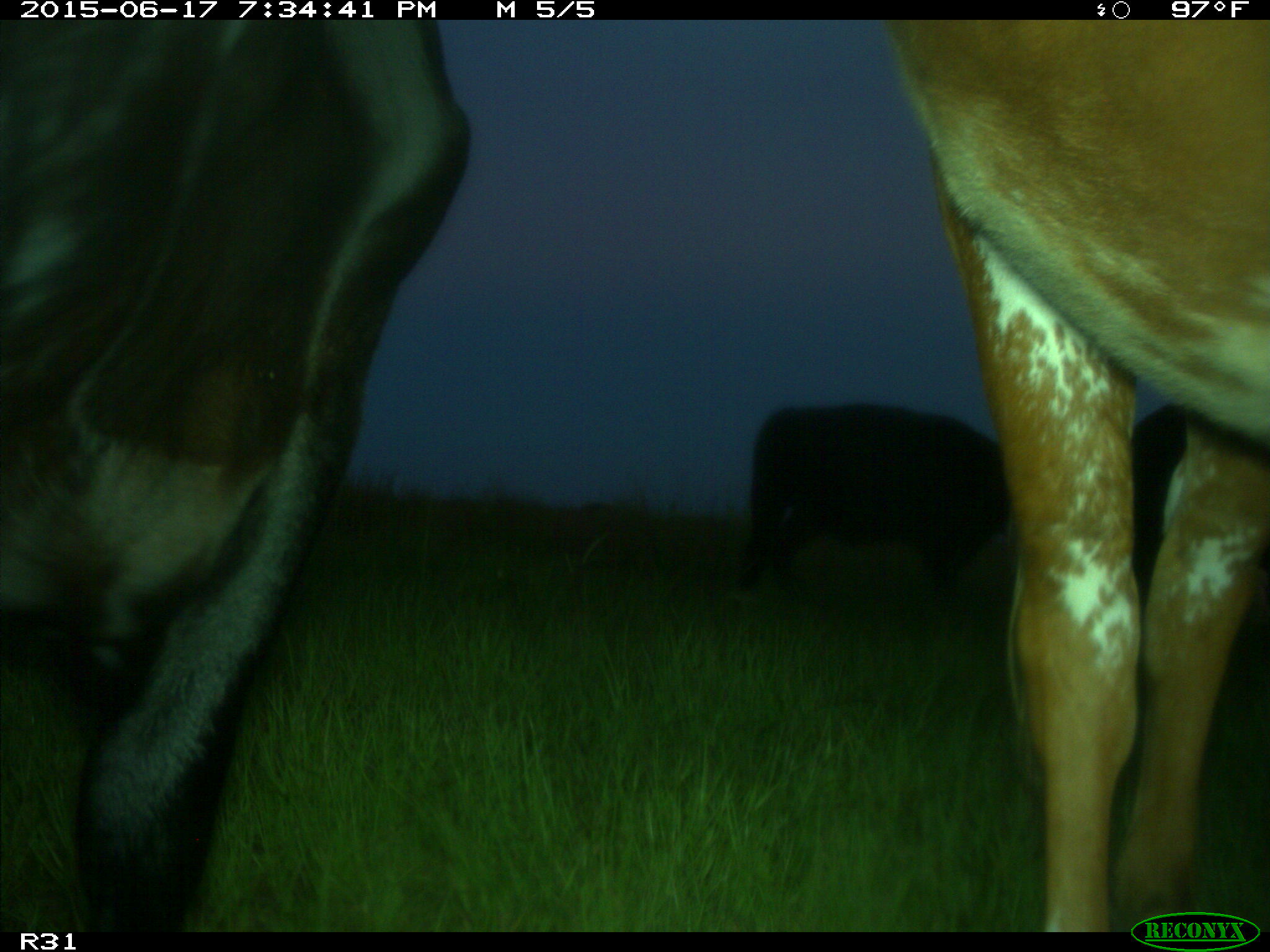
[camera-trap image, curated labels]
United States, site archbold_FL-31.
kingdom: Animalia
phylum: Chordata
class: Mammalia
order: Artiodactyla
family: Bovidae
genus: Bos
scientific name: Bos taurus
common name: domestic cow